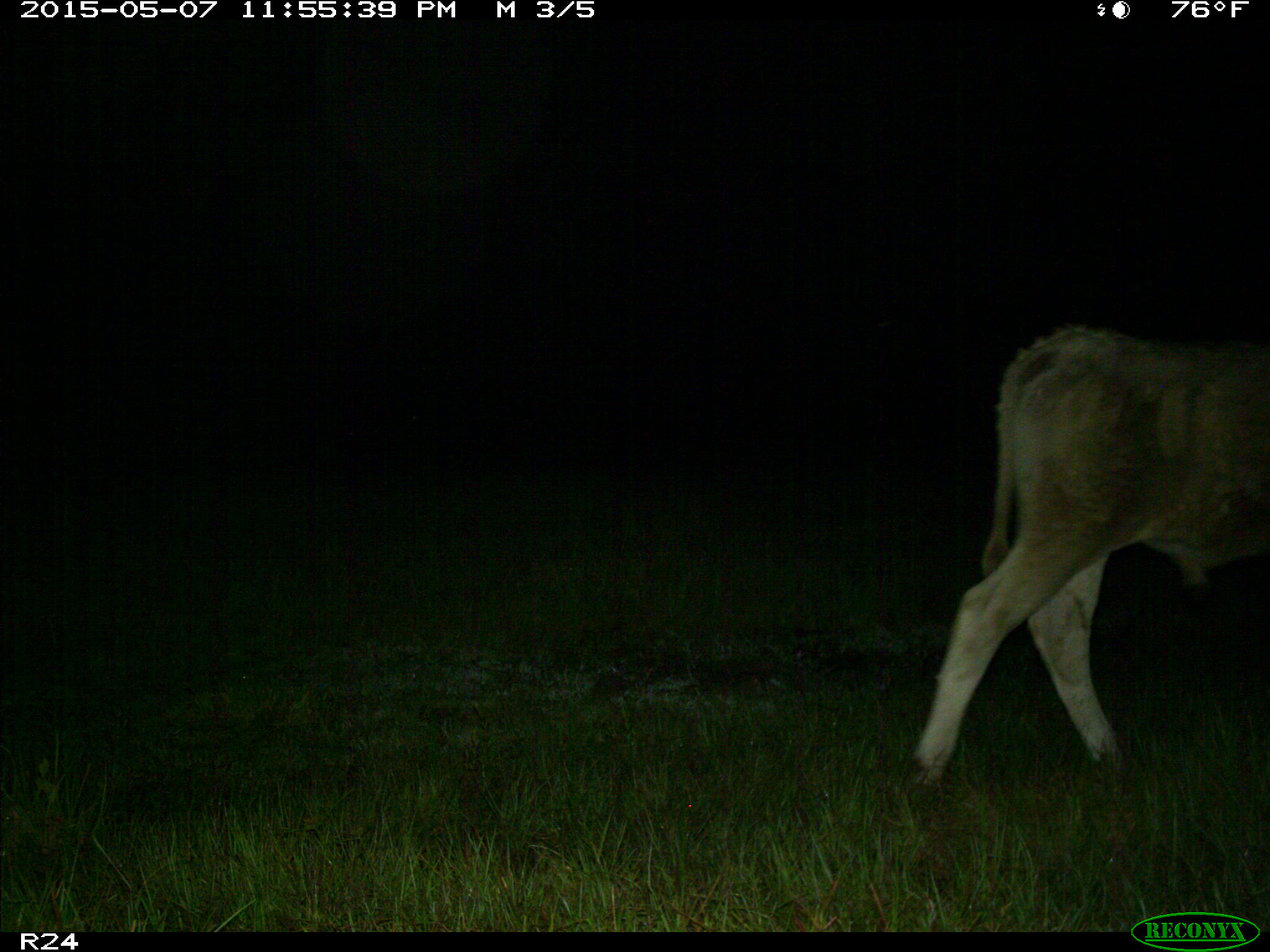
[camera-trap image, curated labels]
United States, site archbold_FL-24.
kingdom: Animalia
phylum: Chordata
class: Mammalia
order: Artiodactyla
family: Bovidae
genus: Bos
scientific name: Bos taurus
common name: domestic cow